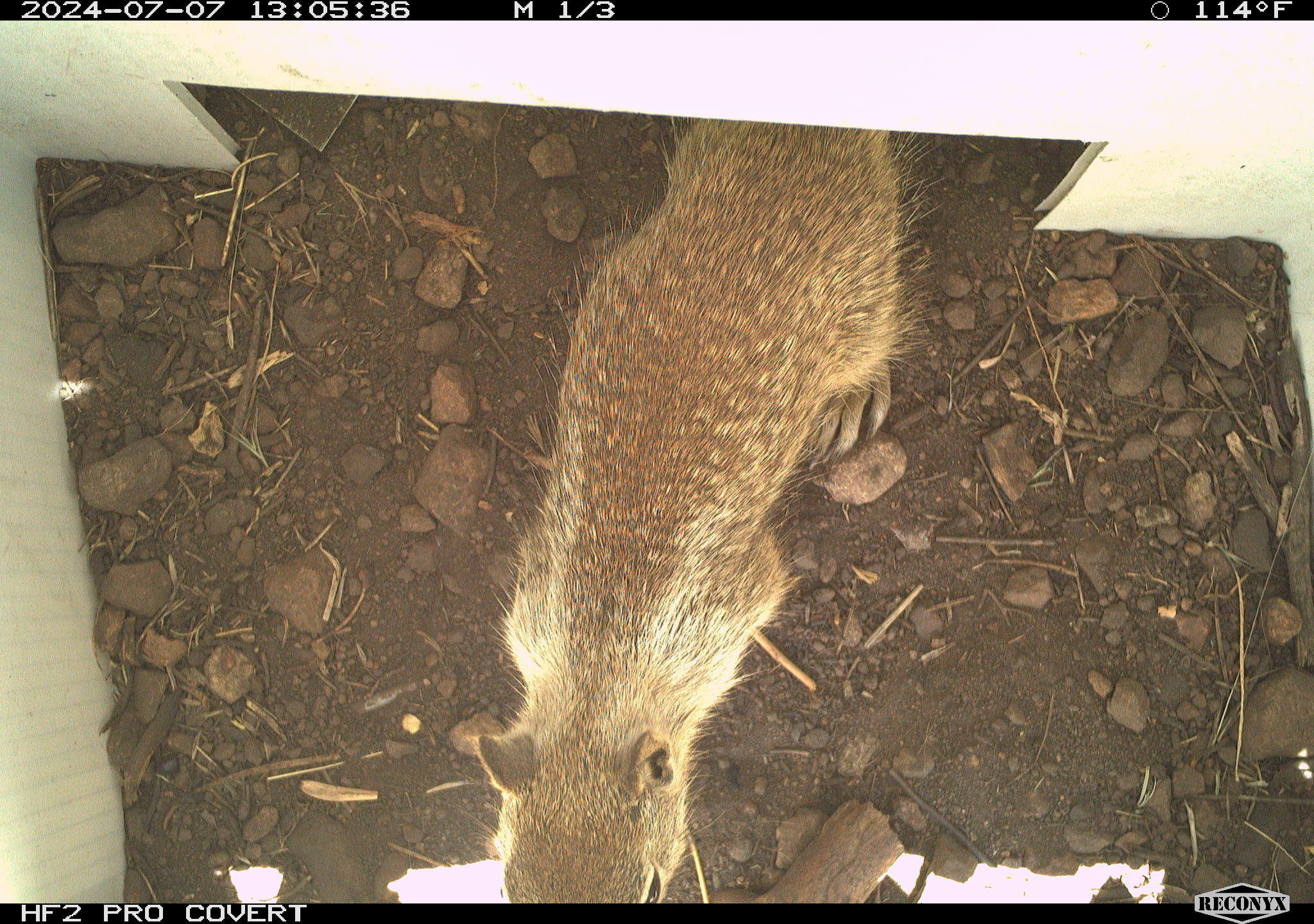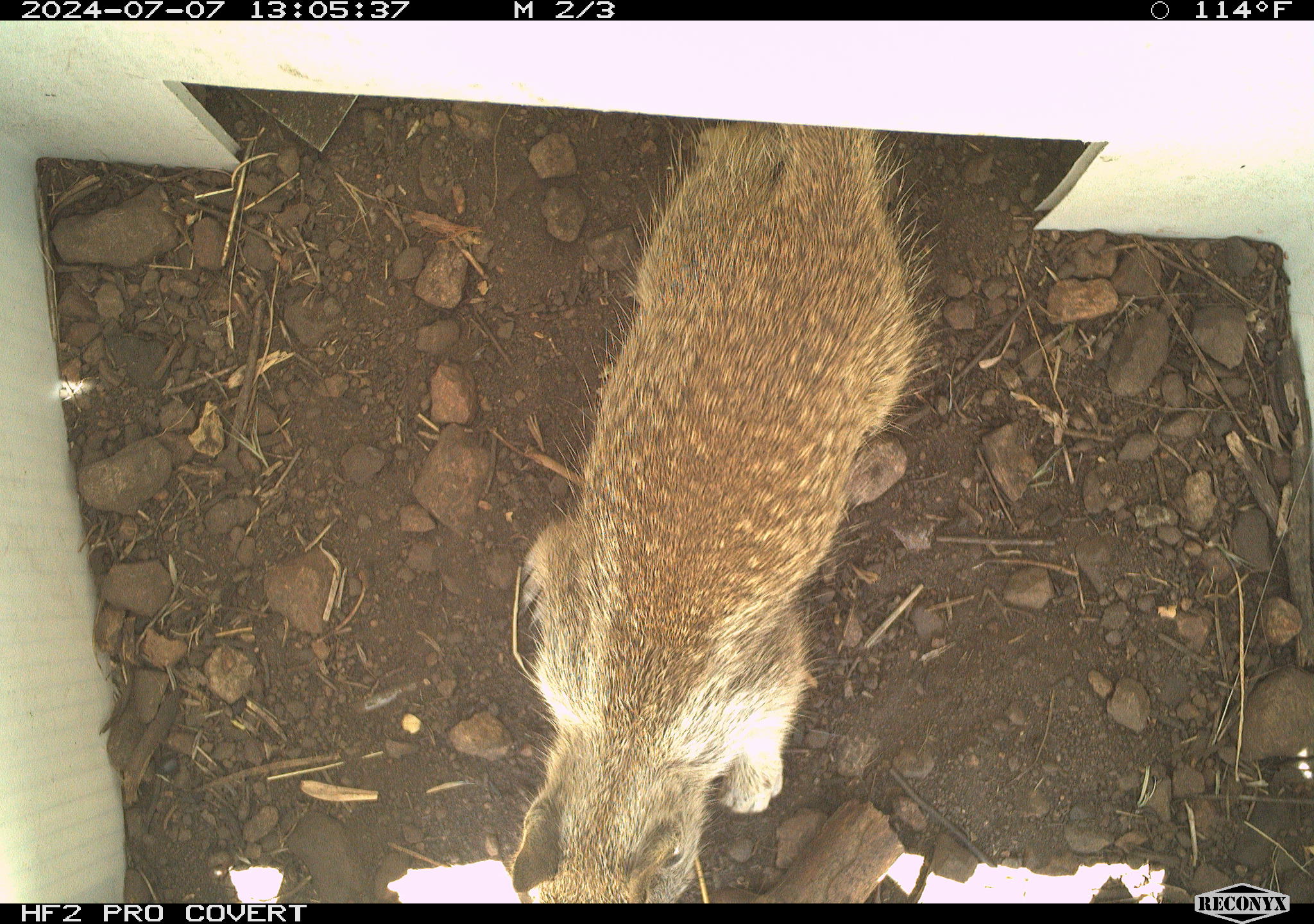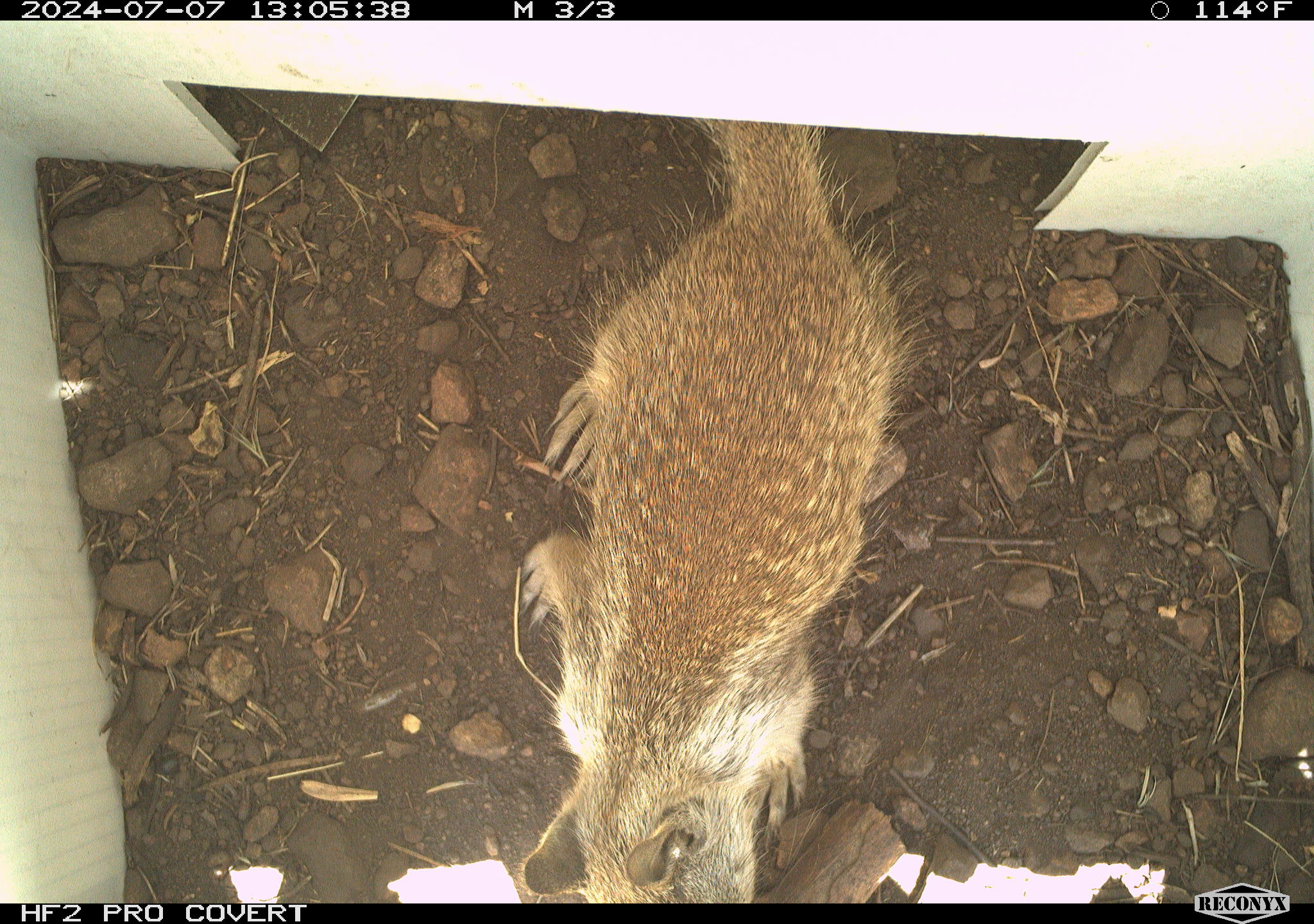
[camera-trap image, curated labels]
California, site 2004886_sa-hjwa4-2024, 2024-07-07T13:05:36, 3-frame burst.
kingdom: Animalia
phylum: Chordata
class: Mammalia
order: Rodentia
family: Sciuridae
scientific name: Sciuridae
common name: squirrels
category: sciuridae family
Sciuridae family (squirrels) (Sciuridae).